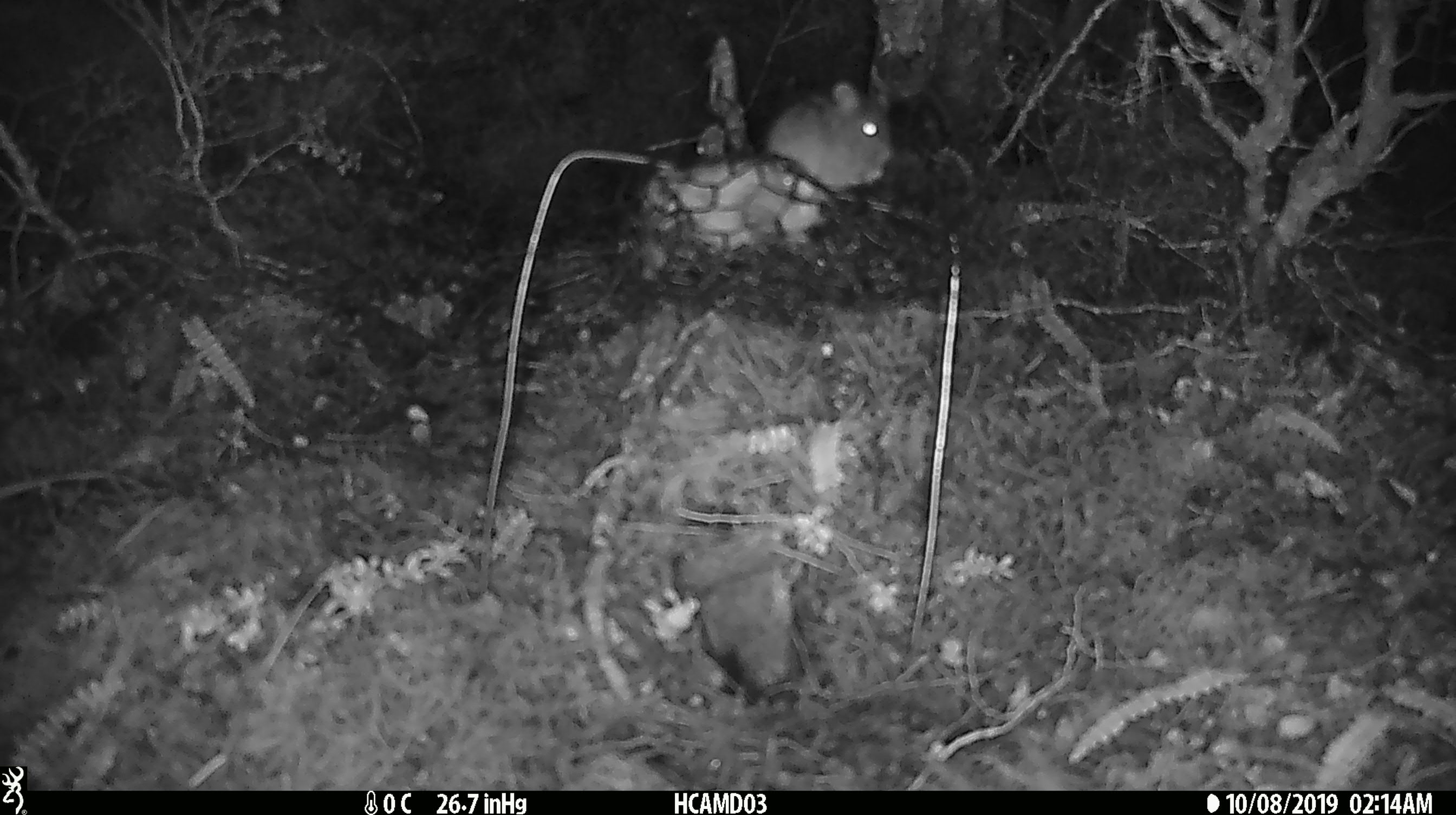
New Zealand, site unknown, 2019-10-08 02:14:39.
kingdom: Animalia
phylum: Chordata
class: Mammalia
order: Rodentia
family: Muridae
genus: Mus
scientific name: Mus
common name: mouse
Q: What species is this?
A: Mouse (Mus).